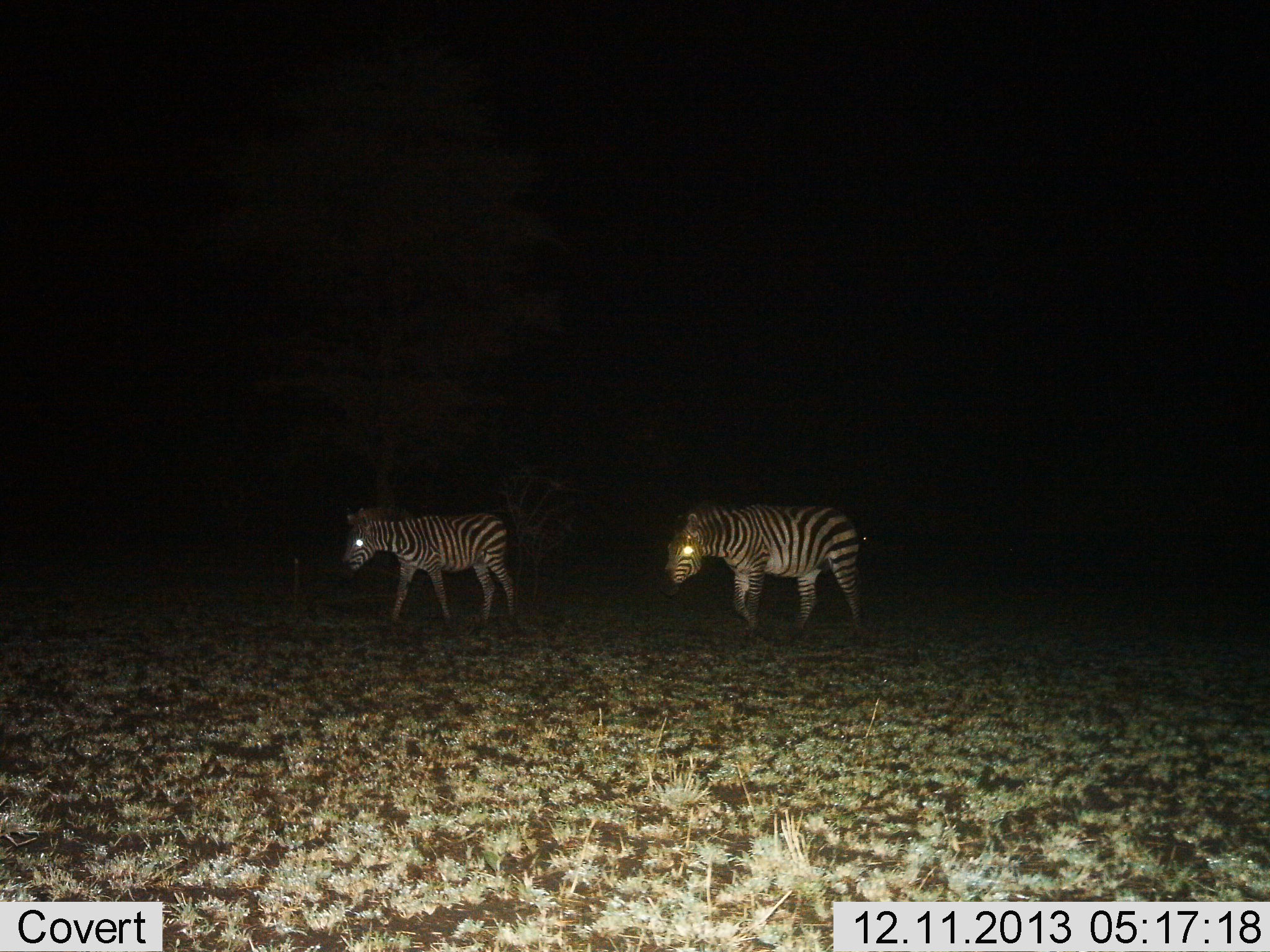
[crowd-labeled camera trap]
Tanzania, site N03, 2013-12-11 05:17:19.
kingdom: Animalia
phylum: Chordata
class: Mammalia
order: Perissodactyla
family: Equidae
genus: Equus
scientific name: Equus quagga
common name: plains zebra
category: zebra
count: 2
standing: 10%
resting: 0%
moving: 90%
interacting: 0%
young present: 0%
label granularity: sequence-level